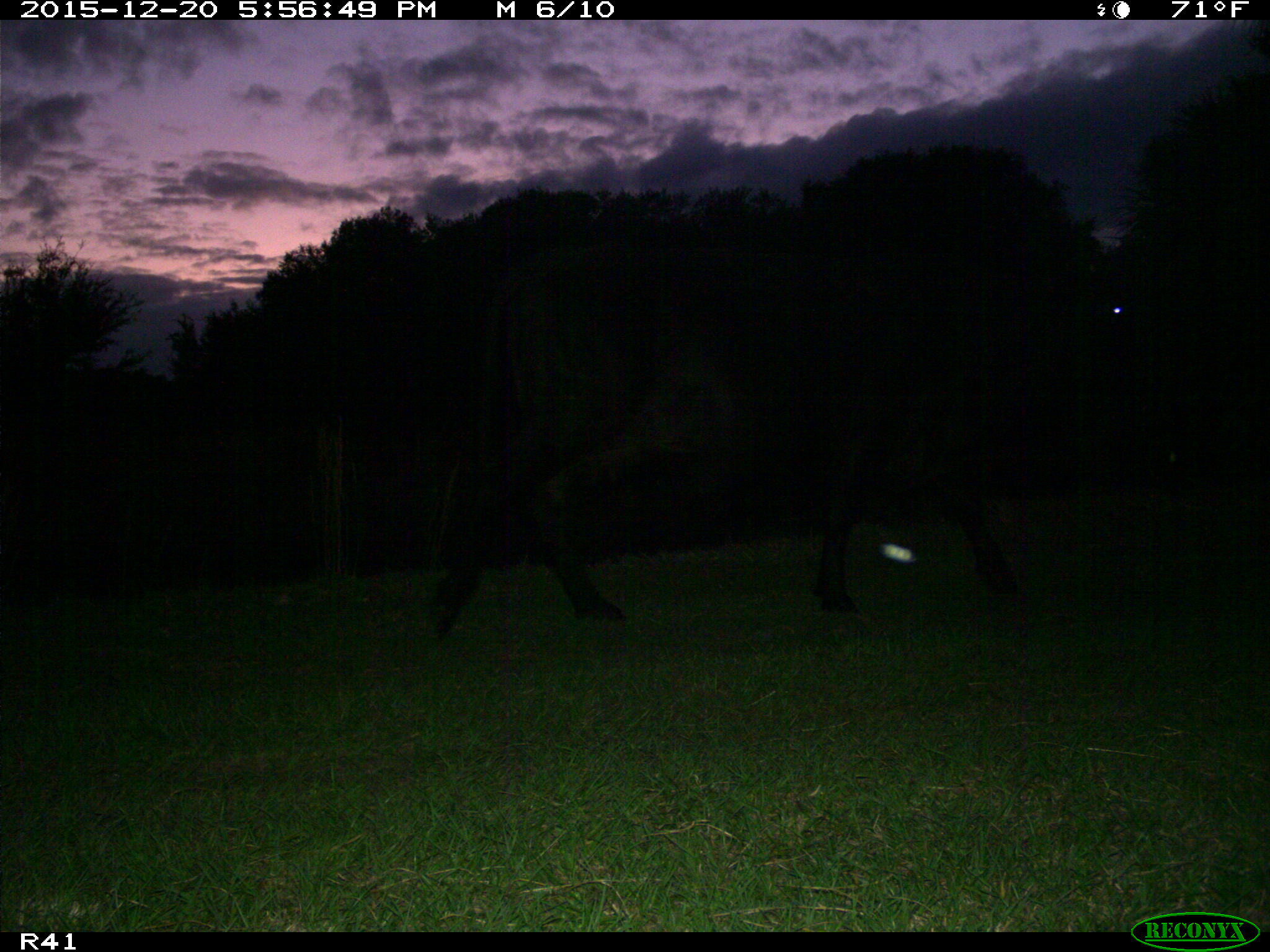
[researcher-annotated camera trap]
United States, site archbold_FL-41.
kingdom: Animalia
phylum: Chordata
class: Mammalia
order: Artiodactyla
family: Bovidae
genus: Bos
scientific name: Bos taurus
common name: domestic cow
Bos taurus (domestic cow).